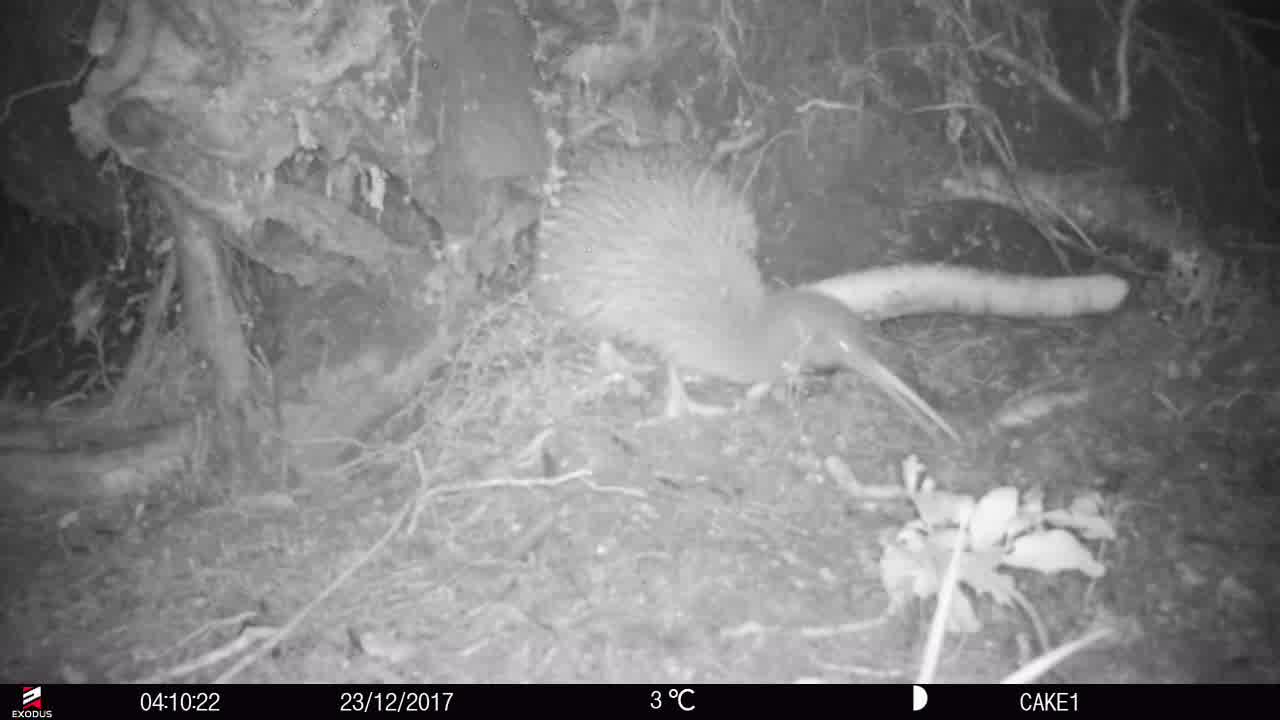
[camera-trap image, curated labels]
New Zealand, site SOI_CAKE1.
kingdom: Animalia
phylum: Chordata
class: Aves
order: Apterygiformes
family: Apterygidae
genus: Apteryx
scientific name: Apteryx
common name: kiwi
Kiwi (Apteryx).